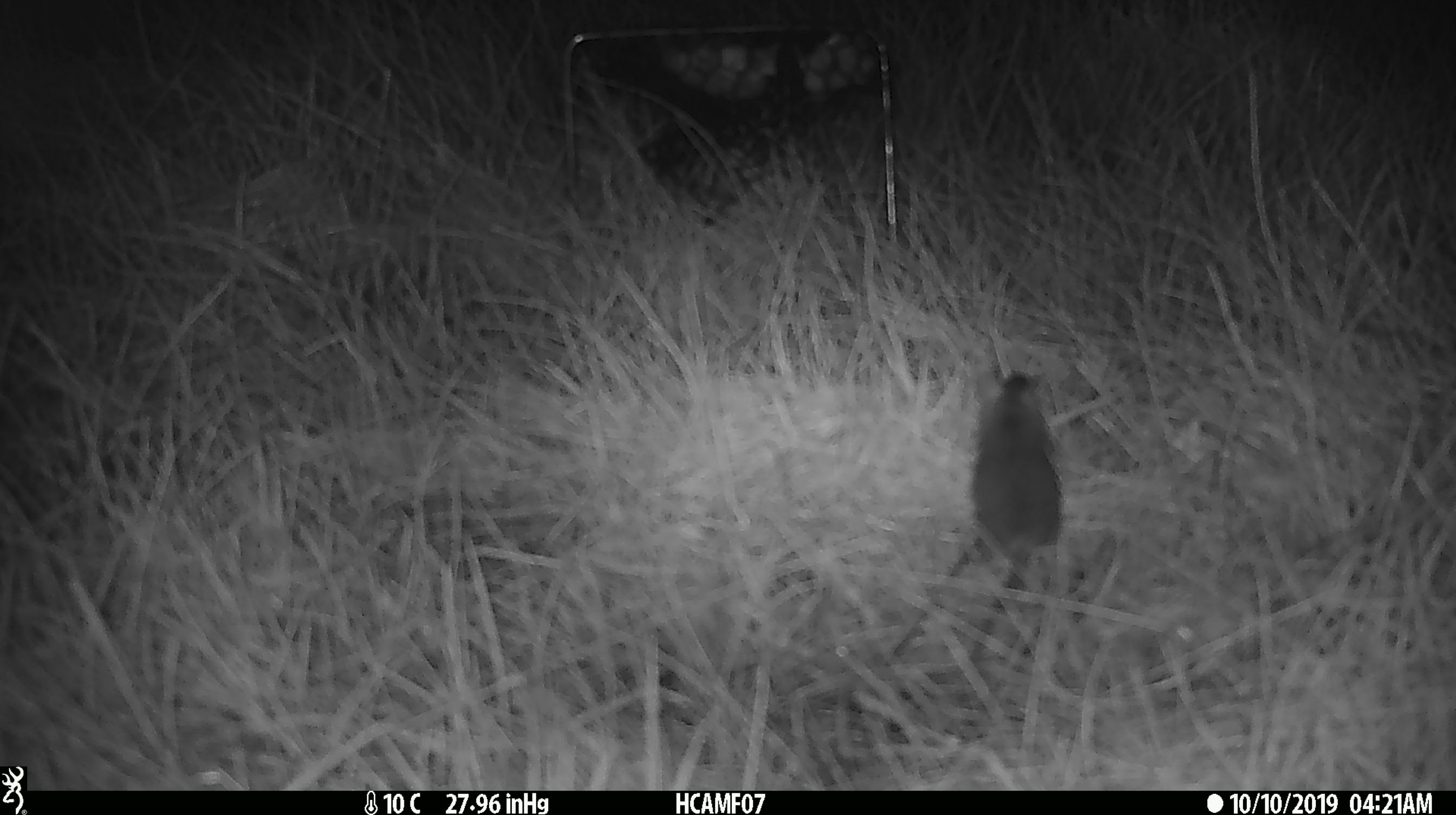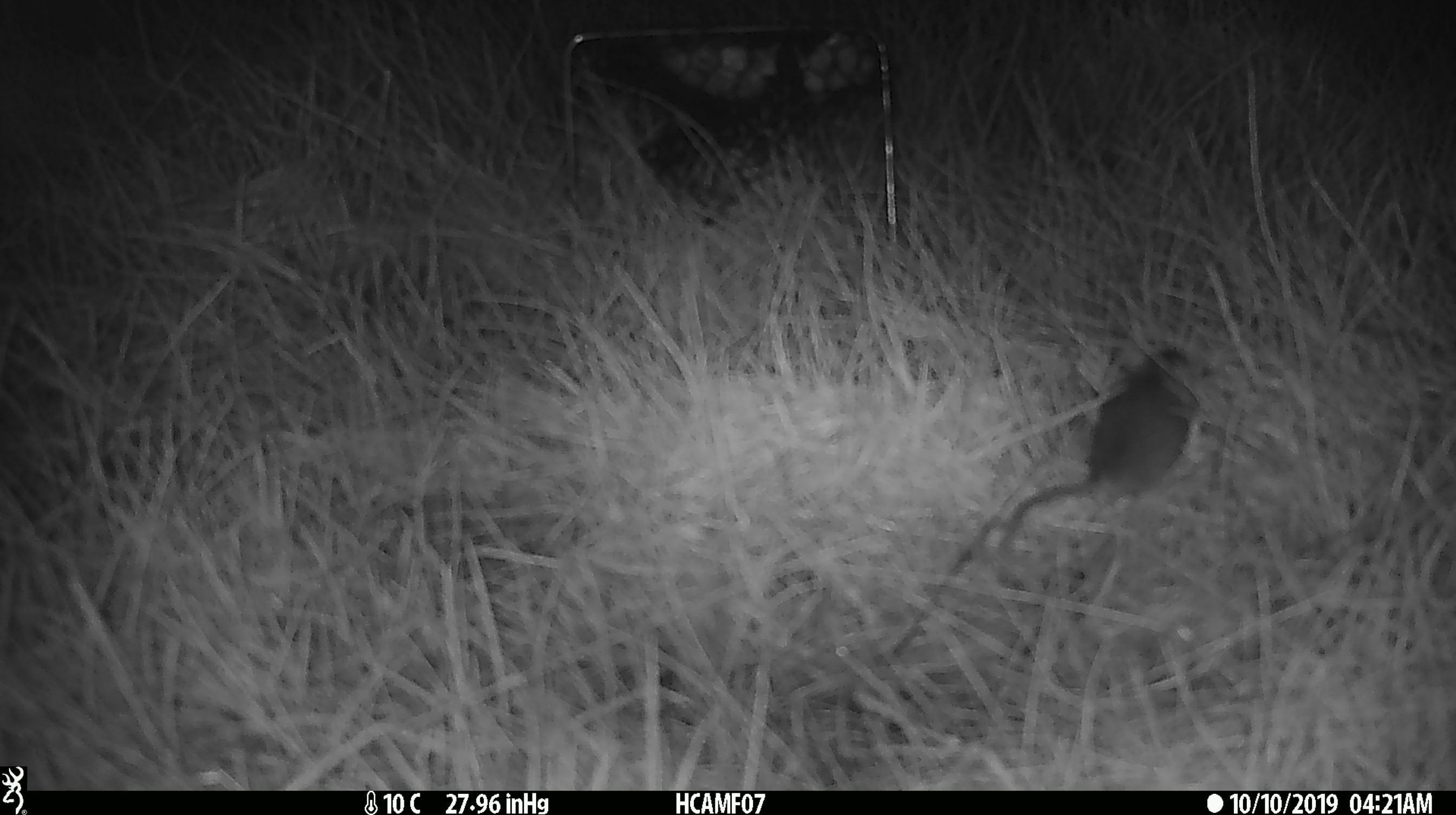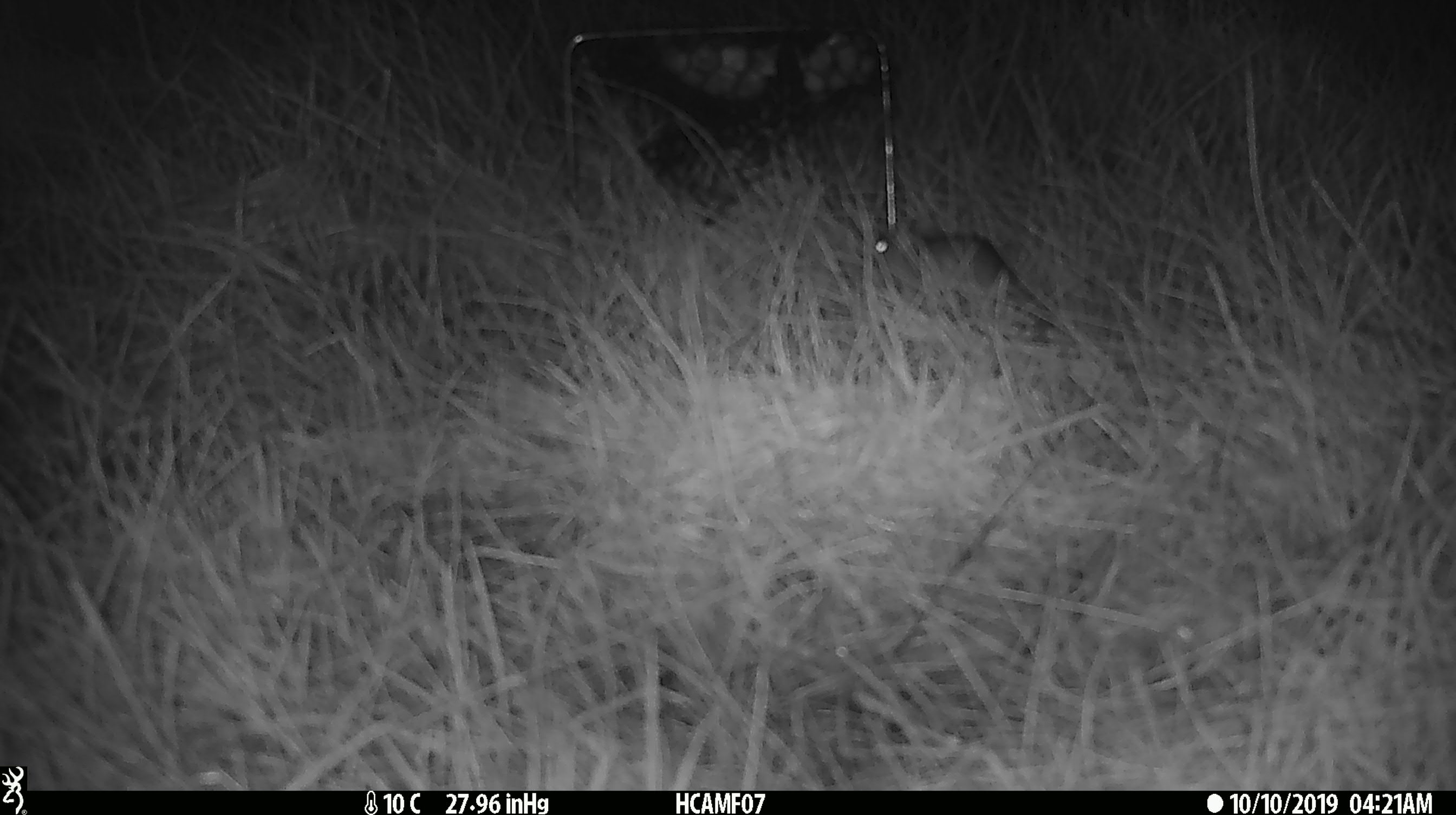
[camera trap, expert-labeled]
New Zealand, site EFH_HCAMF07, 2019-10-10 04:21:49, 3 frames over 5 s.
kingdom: Animalia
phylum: Chordata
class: Mammalia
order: Rodentia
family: Muridae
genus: Mus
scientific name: Mus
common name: mouse